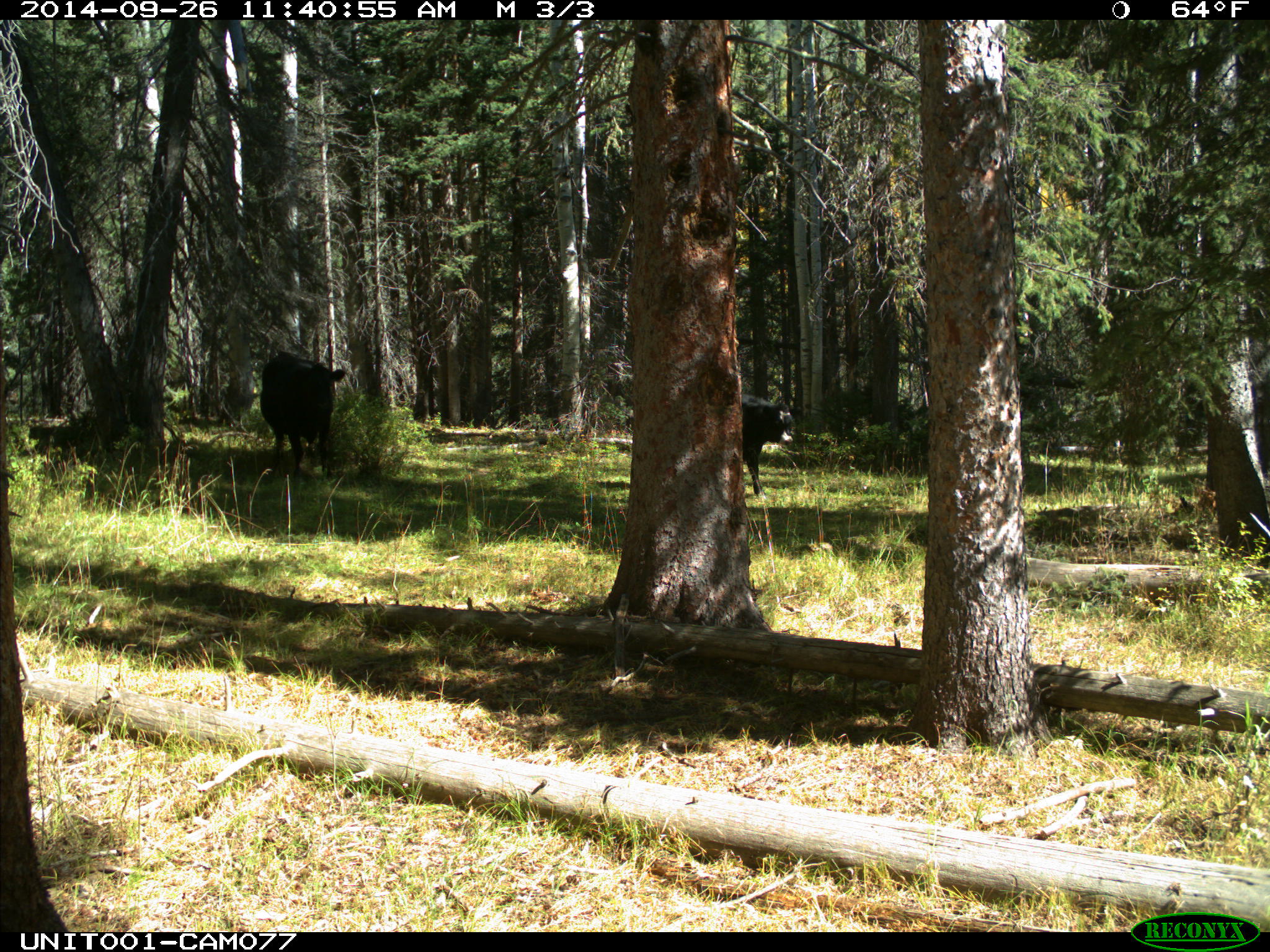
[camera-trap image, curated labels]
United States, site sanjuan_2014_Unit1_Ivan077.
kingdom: Animalia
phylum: Chordata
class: Mammalia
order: Artiodactyla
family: Bovidae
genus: Bos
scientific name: Bos taurus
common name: domestic cow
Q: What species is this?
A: Bos taurus (domestic cow).